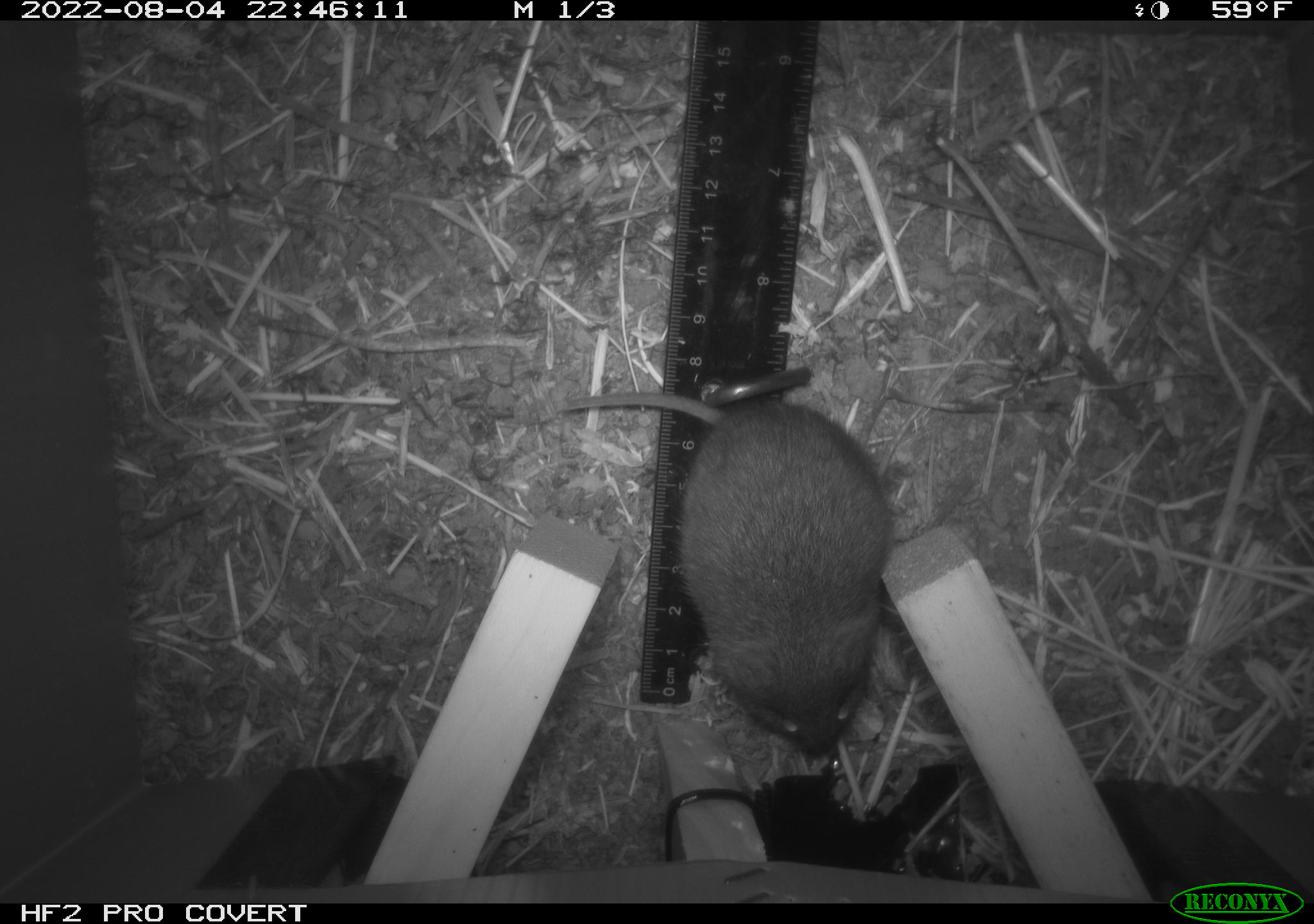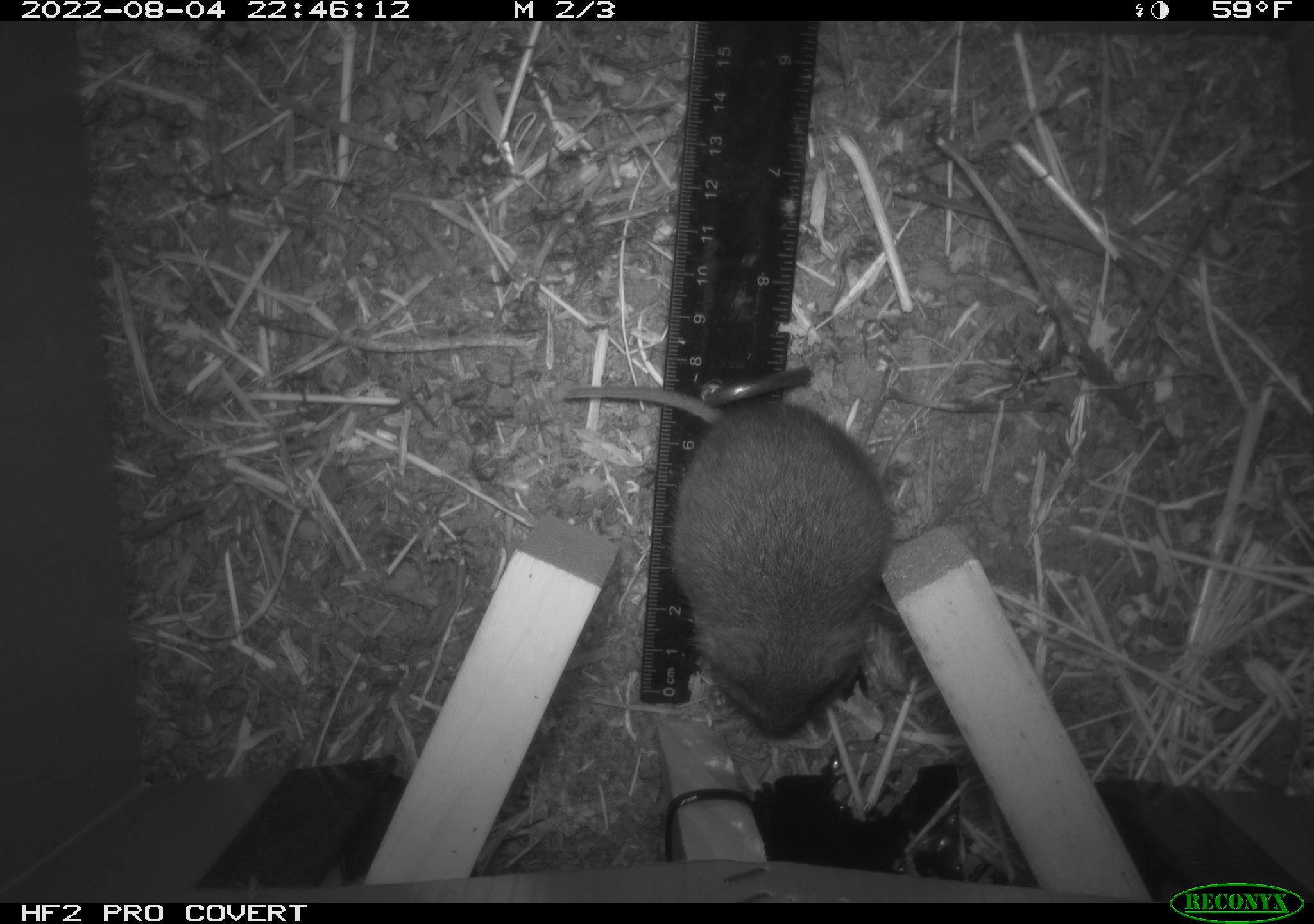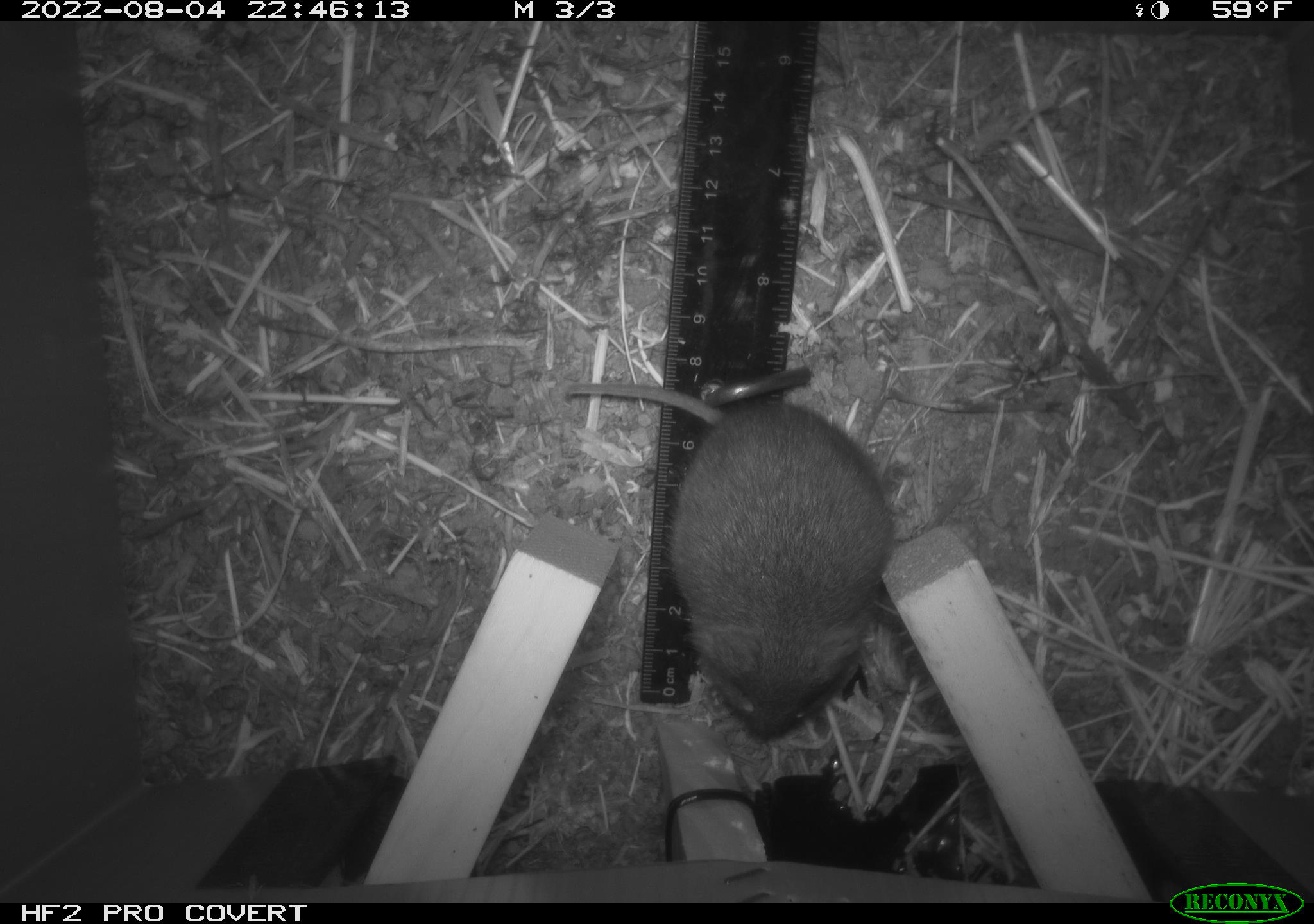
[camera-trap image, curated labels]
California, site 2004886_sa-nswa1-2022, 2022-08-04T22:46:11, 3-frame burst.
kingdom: Animalia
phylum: Chordata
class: Mammalia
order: Rodentia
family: Cricetidae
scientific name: Cricetidae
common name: hamsters, voles, lemmings, and allies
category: cricetidae family